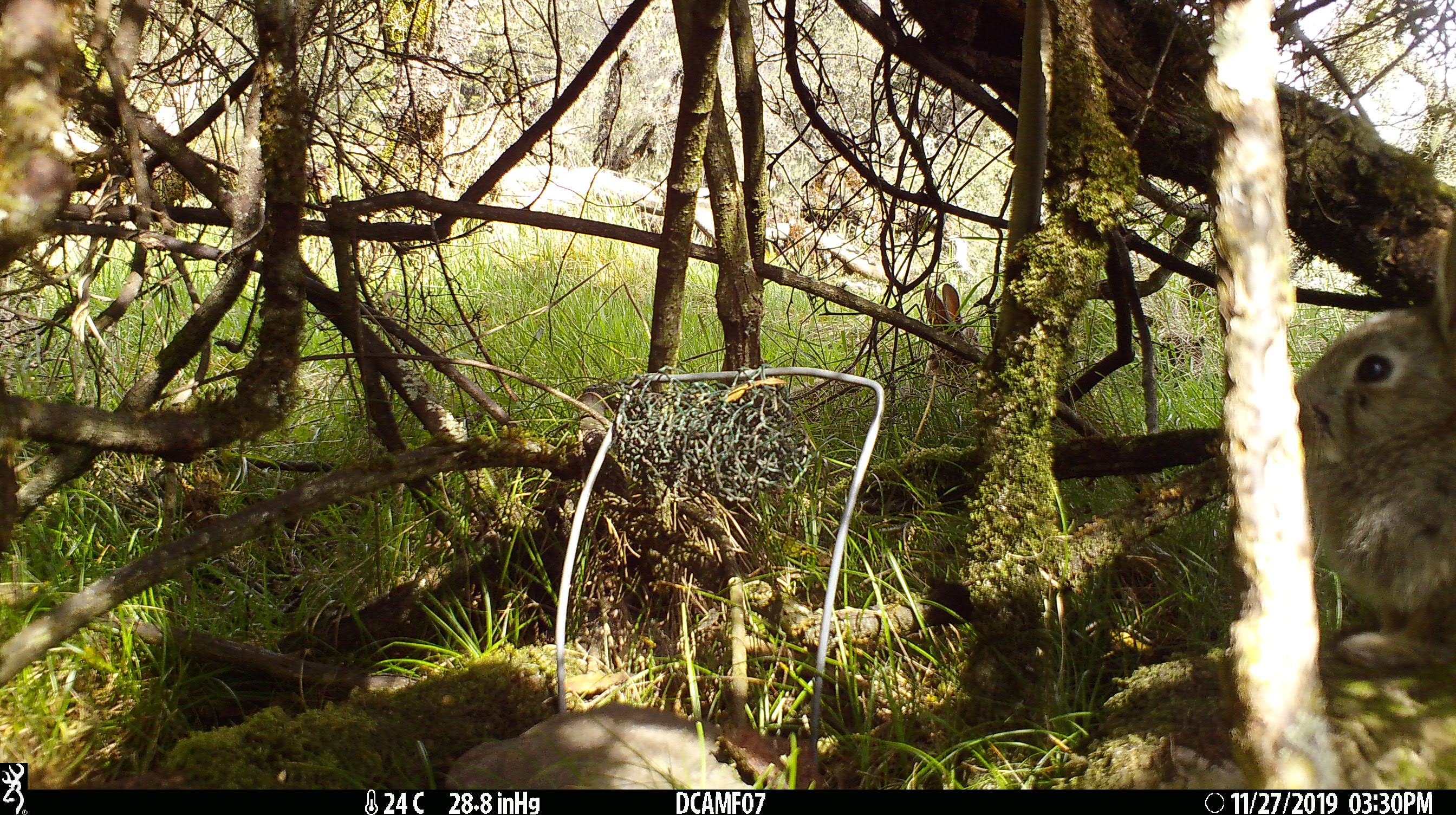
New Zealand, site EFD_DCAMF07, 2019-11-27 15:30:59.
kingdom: Animalia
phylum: Chordata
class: Mammalia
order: Lagomorpha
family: Leporidae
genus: Oryctolagus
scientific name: Oryctolagus cuniculus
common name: european rabbit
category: rabbit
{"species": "rabbit (european rabbit) (Oryctolagus cuniculus)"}